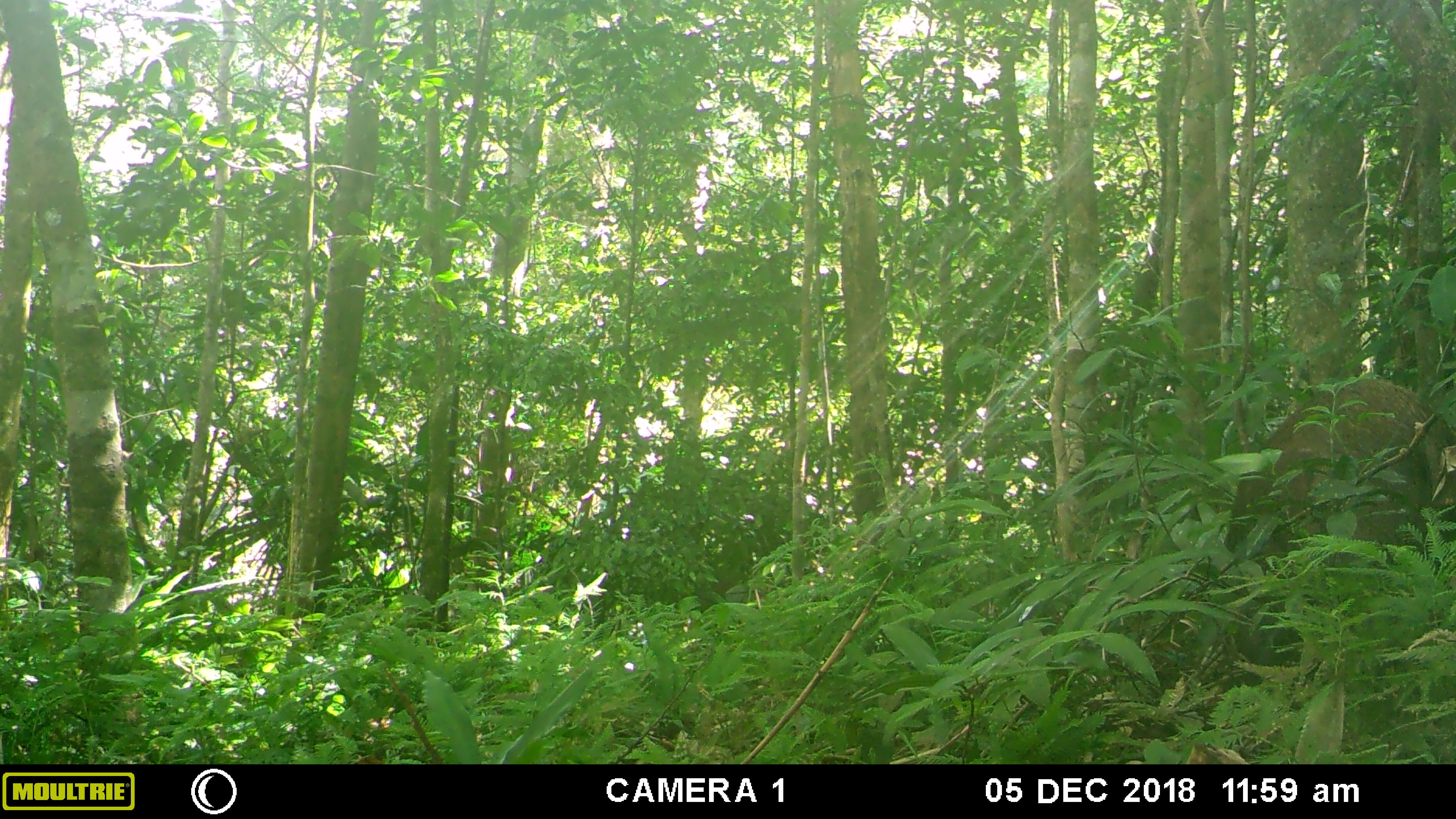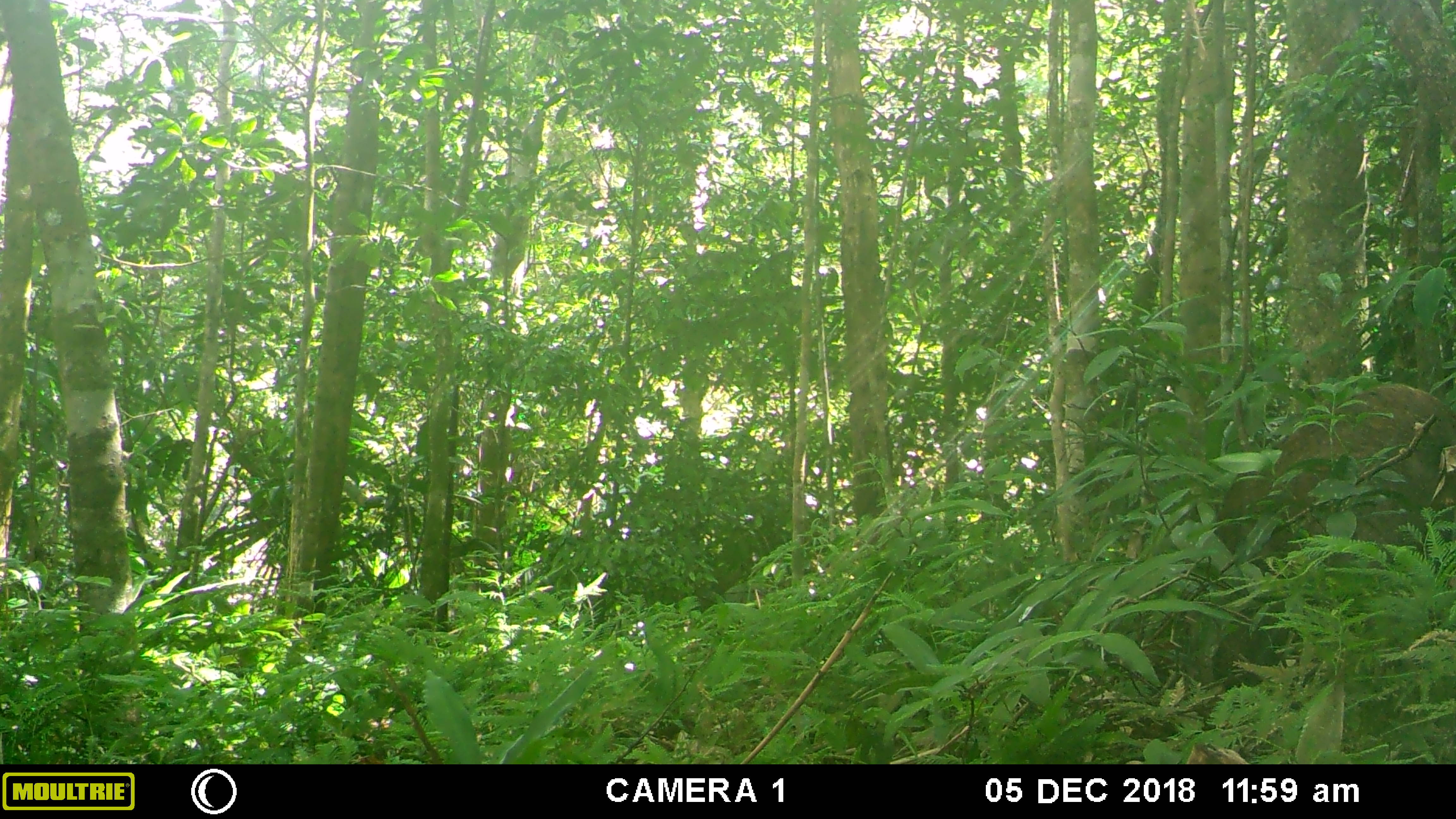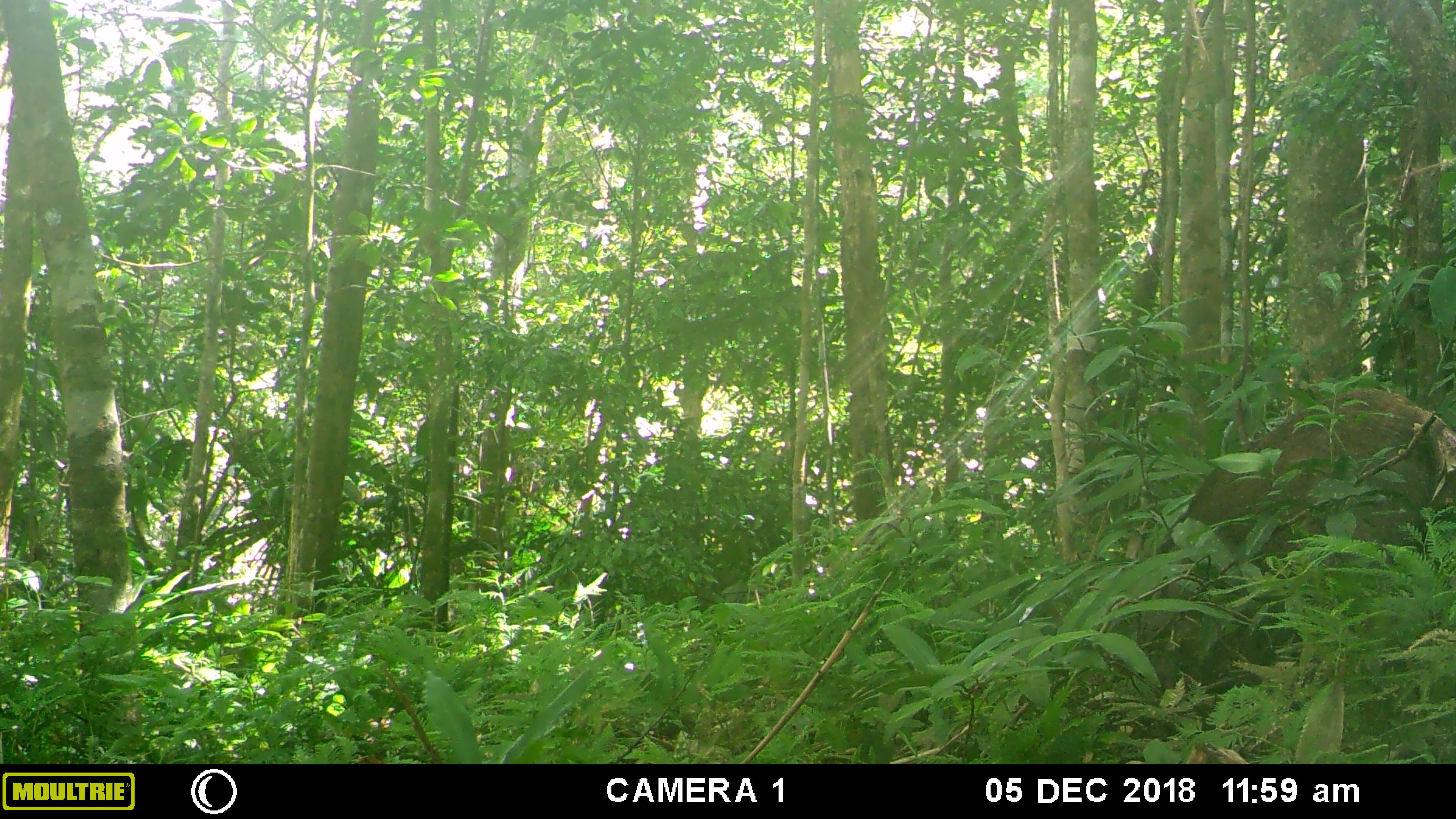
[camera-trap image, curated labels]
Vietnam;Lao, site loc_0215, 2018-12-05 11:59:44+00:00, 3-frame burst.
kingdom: Animalia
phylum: Chordata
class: Mammalia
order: Artiodactyla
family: Suidae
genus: Sus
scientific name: Sus scrofa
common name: eurasian wild pig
Eurasian wild pig (Sus scrofa). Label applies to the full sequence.